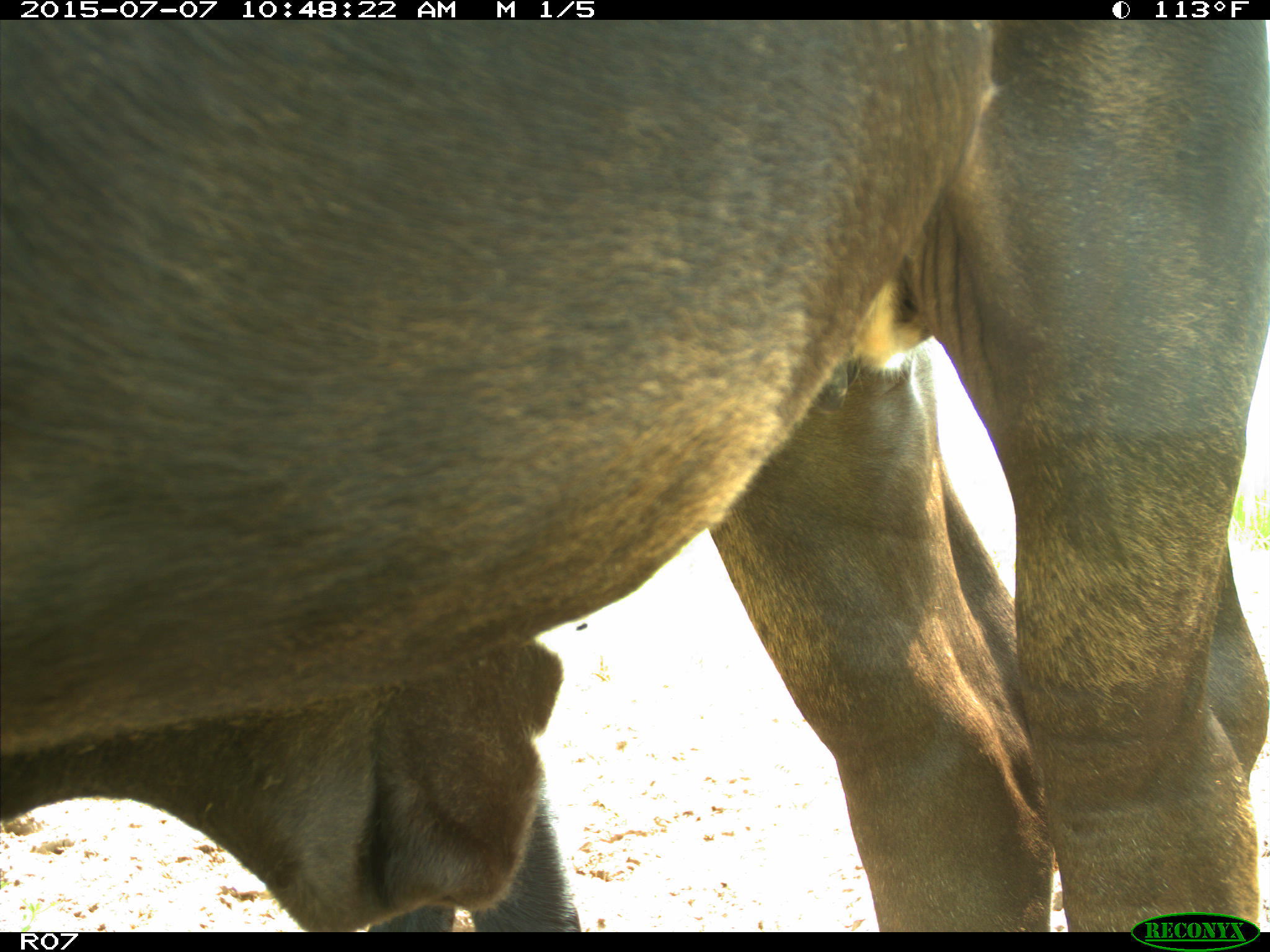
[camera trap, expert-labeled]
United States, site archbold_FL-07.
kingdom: Animalia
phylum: Chordata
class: Mammalia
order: Artiodactyla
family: Bovidae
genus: Bos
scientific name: Bos taurus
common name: domestic cow